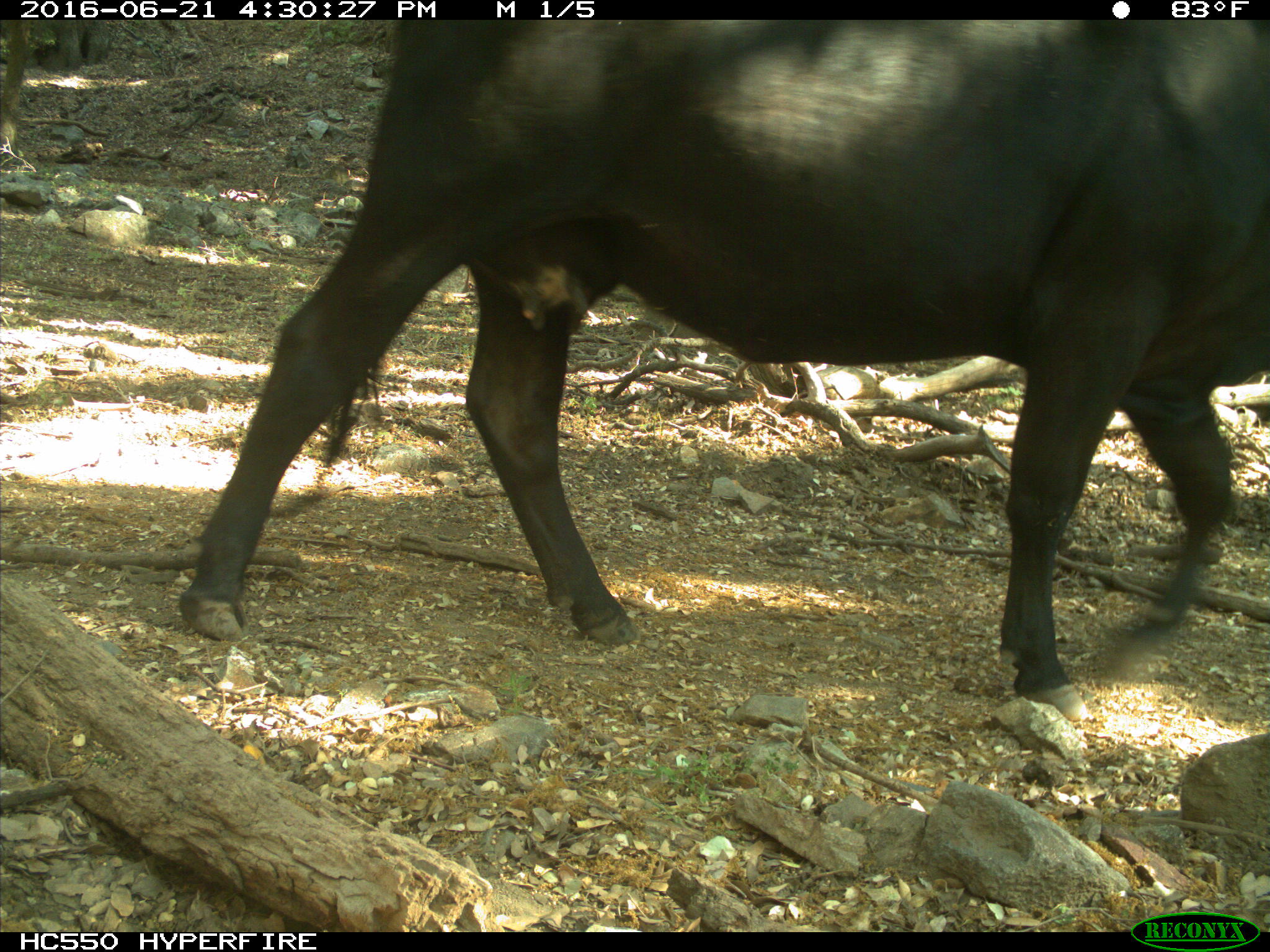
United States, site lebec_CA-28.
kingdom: Animalia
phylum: Chordata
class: Mammalia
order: Artiodactyla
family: Bovidae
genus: Bos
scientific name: Bos taurus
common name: domestic cow